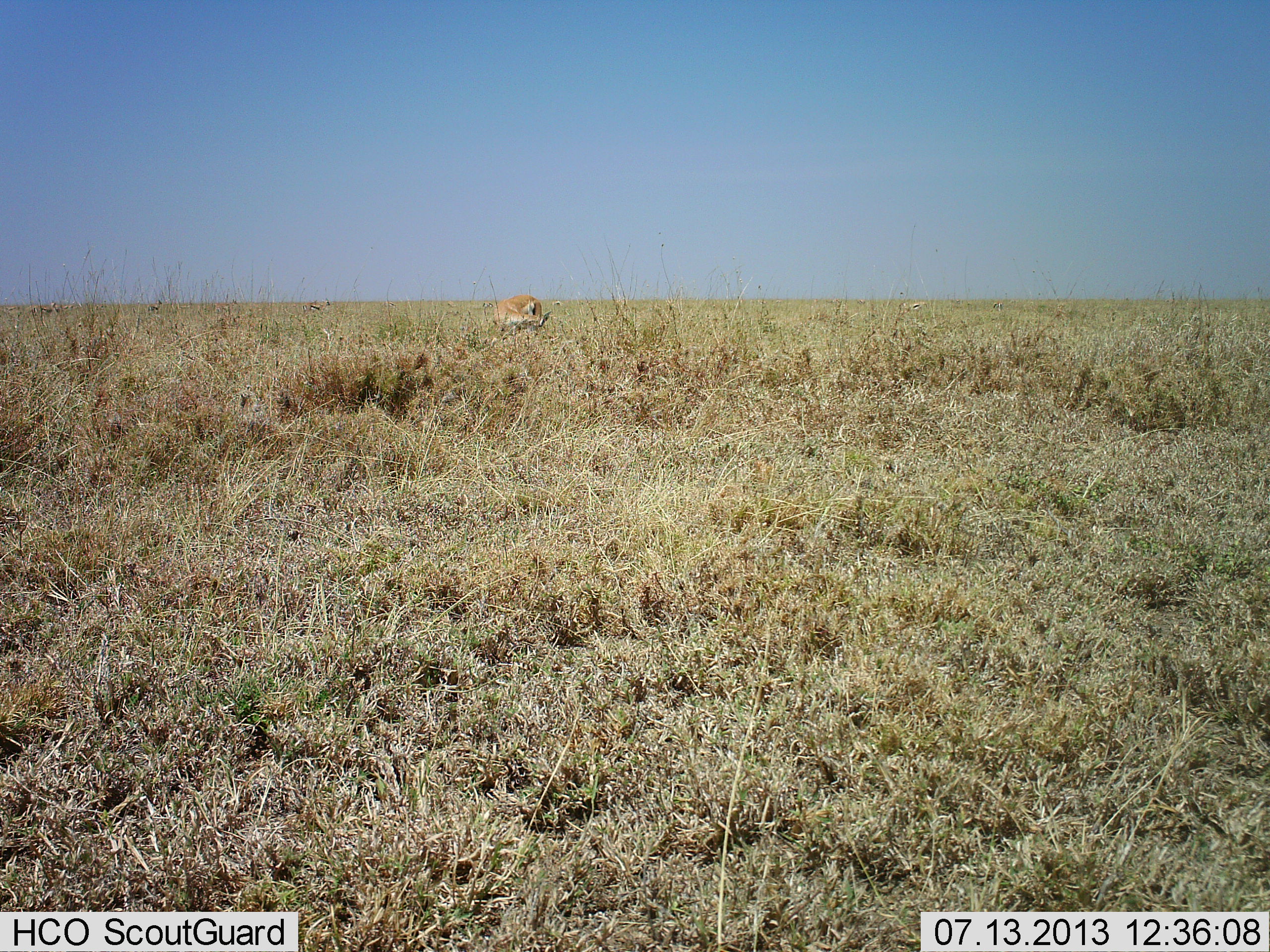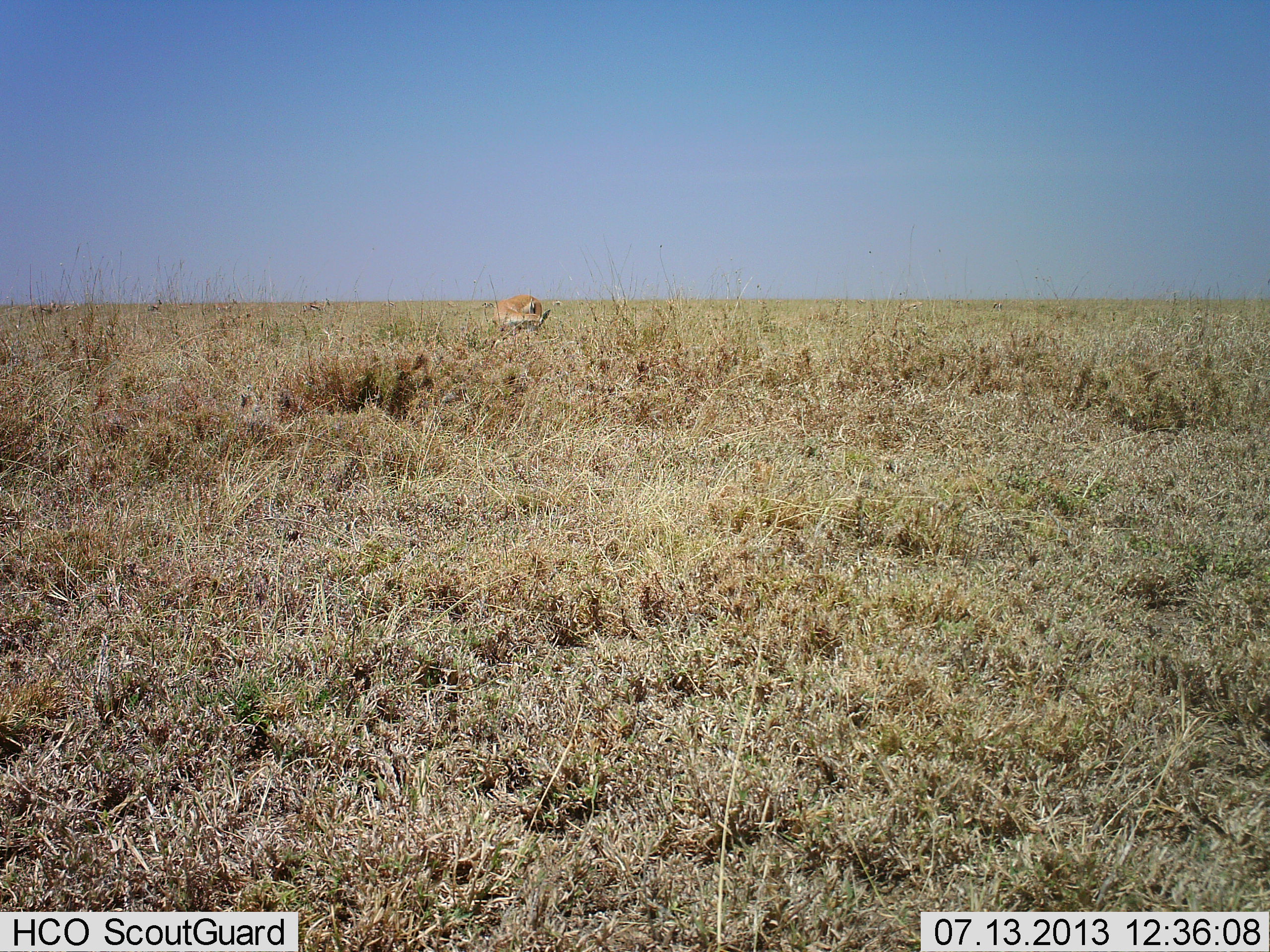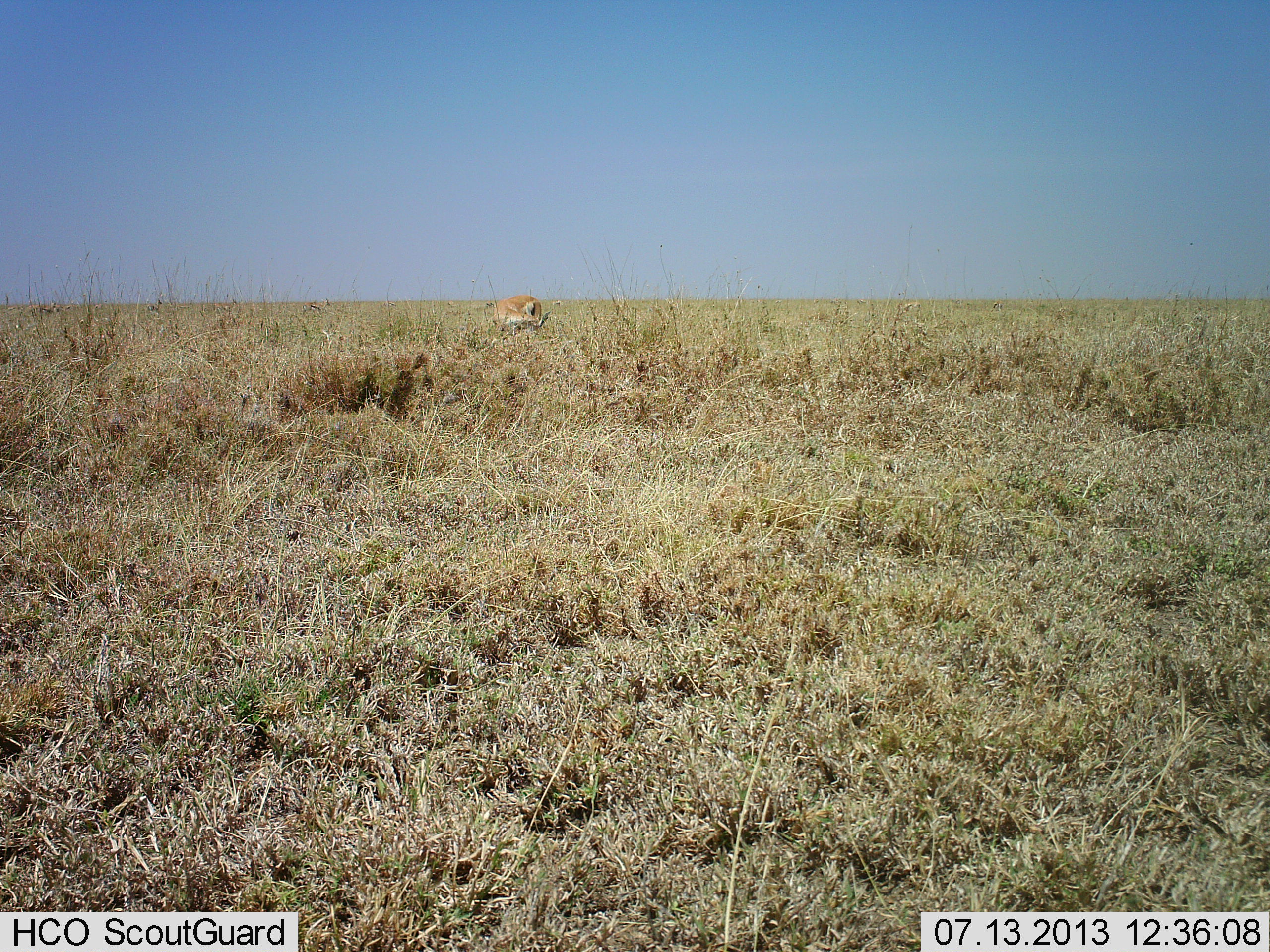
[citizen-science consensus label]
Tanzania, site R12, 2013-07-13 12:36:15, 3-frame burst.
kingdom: Animalia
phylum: Chordata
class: Mammalia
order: Artiodactyla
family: Bovidae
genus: Eudorcas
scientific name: Eudorcas thomsonii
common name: thomson's gazelle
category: gazellethomsons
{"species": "gazellethomsons (thomson's gazelle) (Eudorcas thomsonii)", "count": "1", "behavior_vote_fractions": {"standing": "70%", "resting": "10%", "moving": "0%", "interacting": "0%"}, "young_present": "0%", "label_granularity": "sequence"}